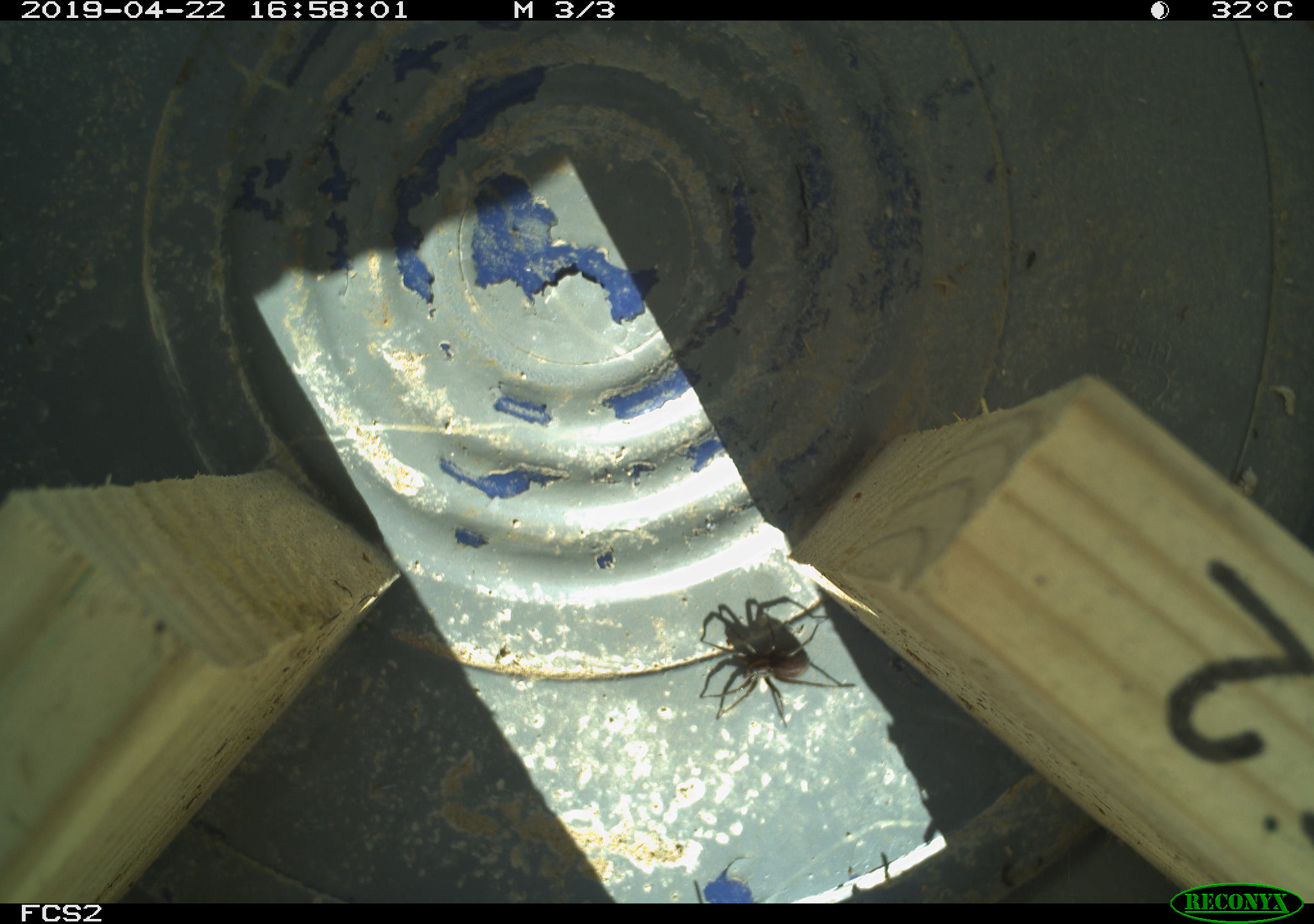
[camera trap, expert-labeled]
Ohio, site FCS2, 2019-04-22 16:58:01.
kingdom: Animalia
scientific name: Animalia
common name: animal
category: invertebrate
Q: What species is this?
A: Invertebrate (animal) (Animalia).